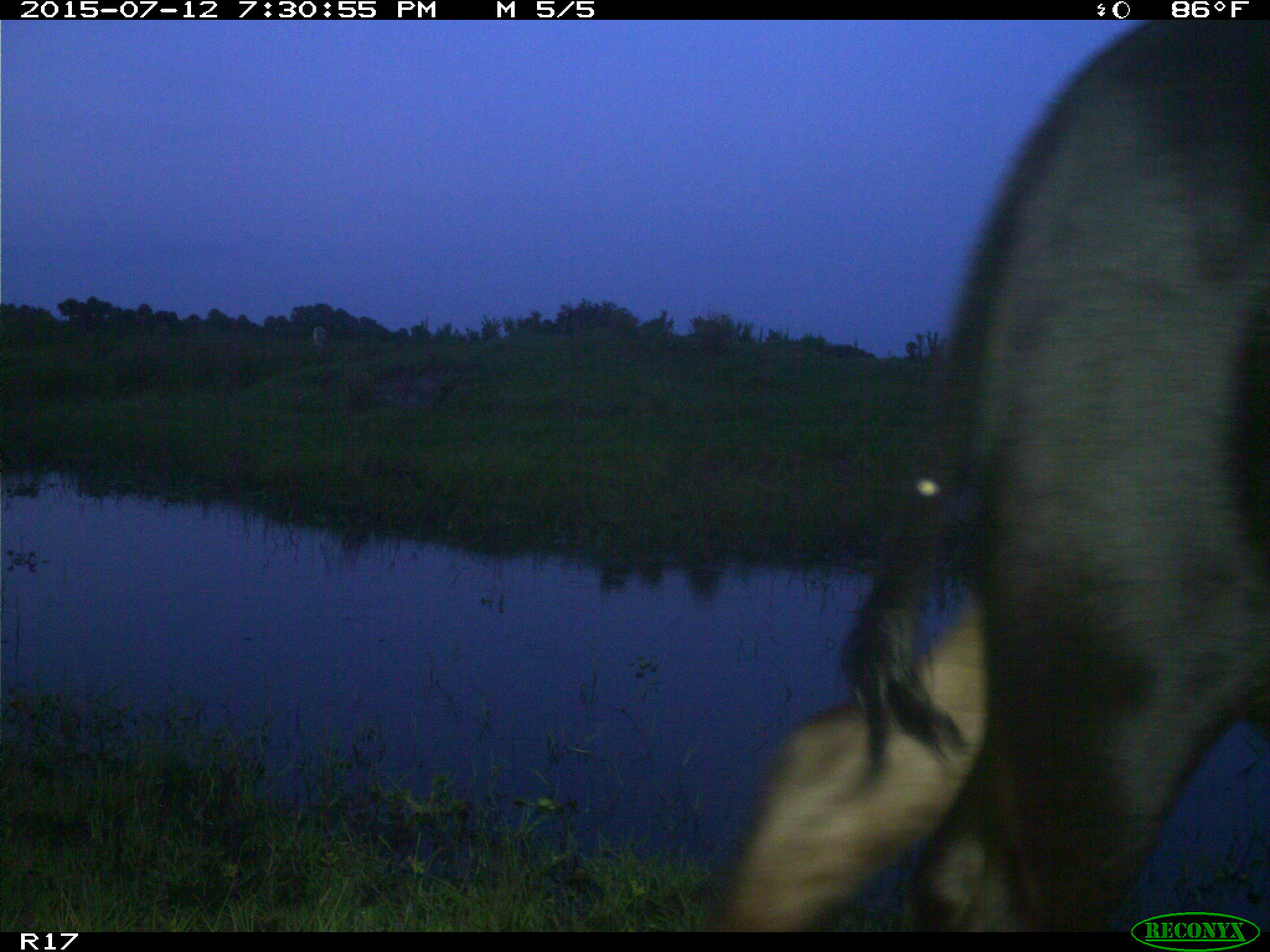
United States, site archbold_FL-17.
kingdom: Animalia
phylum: Chordata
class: Mammalia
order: Artiodactyla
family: Bovidae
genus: Bos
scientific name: Bos taurus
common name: domestic cow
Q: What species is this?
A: Bos taurus (domestic cow).